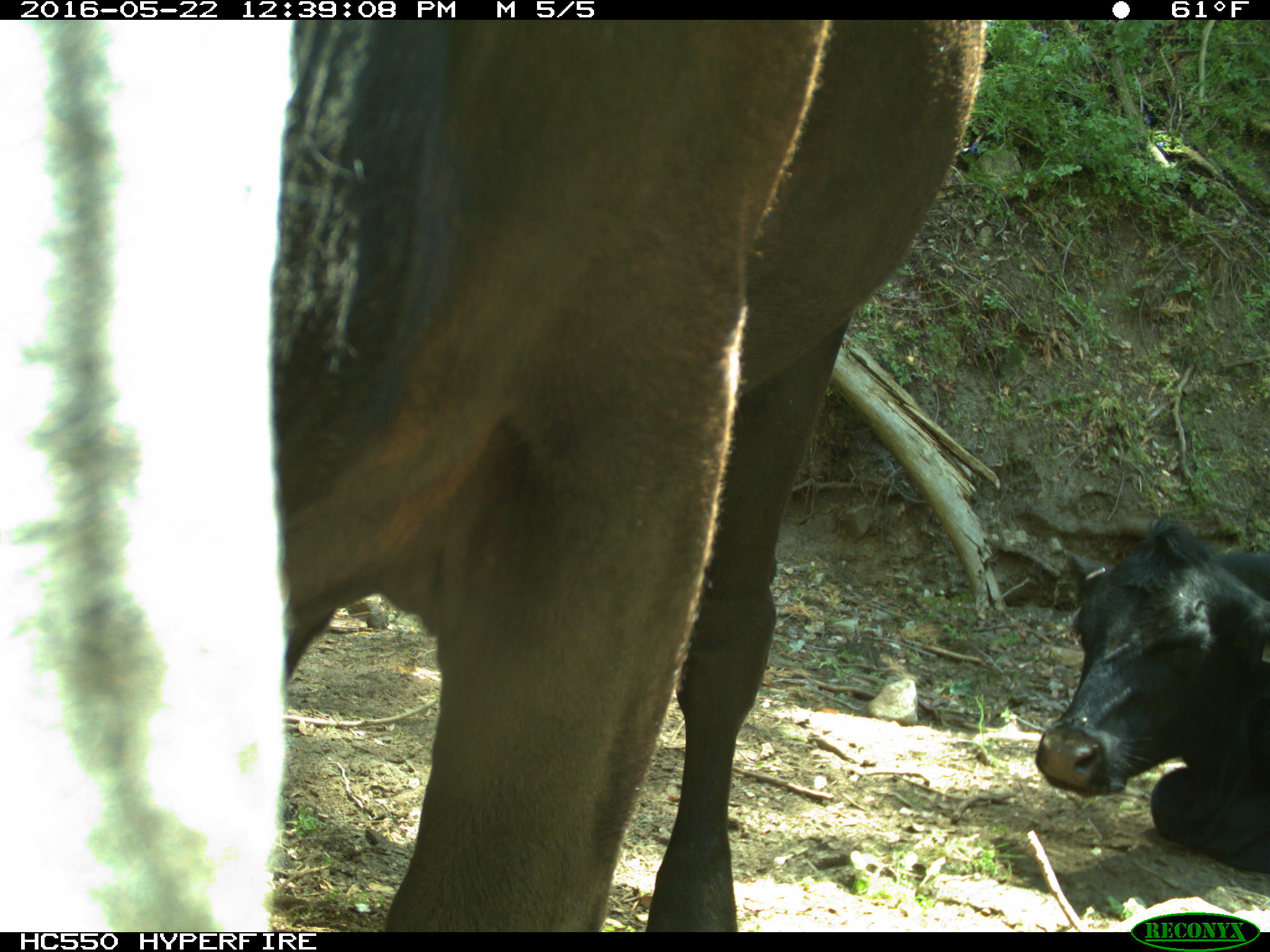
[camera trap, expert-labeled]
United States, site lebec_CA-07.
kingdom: Animalia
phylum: Chordata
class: Mammalia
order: Artiodactyla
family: Bovidae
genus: Bos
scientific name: Bos taurus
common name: domestic cow